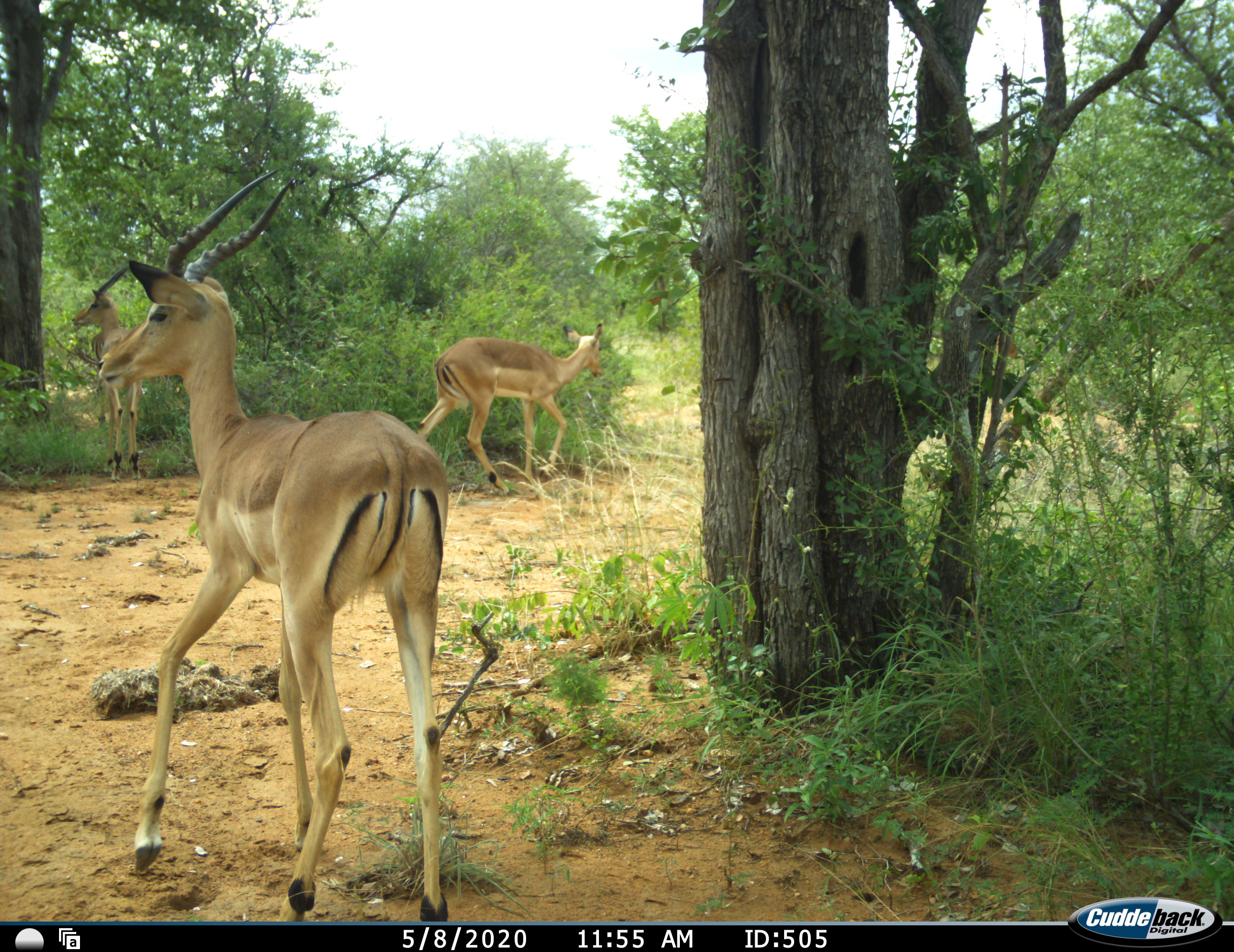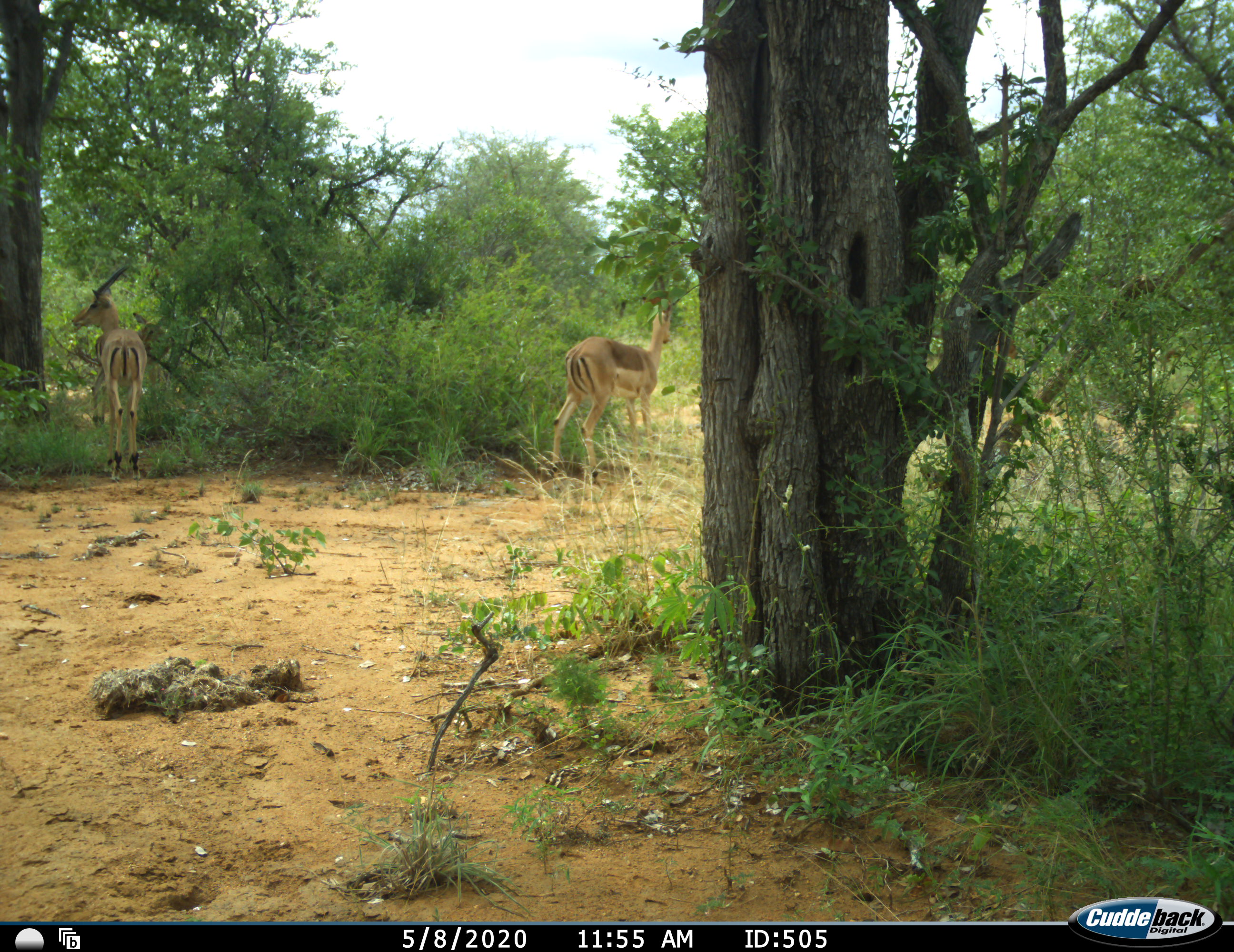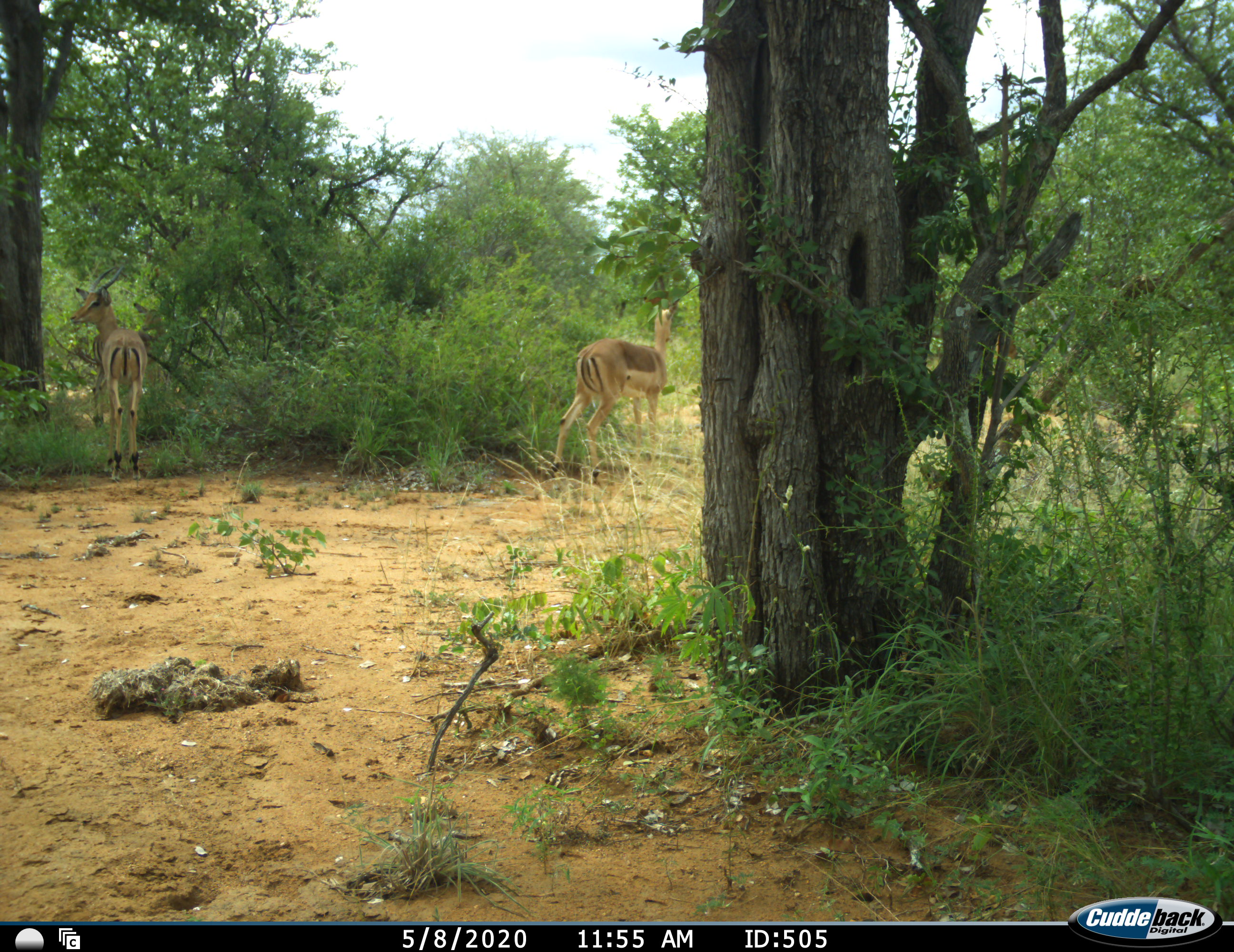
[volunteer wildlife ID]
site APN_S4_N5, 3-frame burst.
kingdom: Animalia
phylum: Chordata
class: Mammalia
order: Artiodactyla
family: Bovidae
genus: Aepyceros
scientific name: Aepyceros melampus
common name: impala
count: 4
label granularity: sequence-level